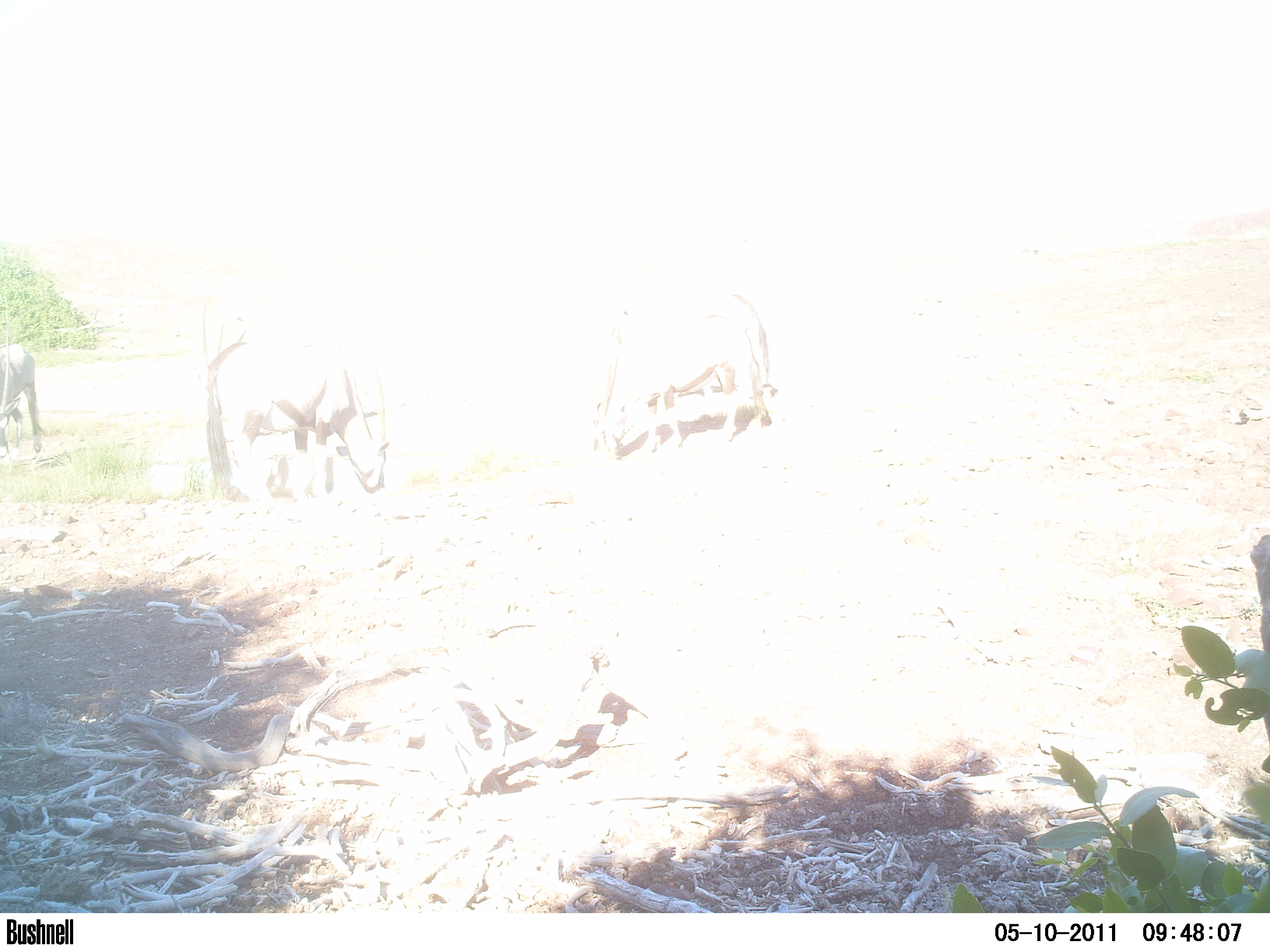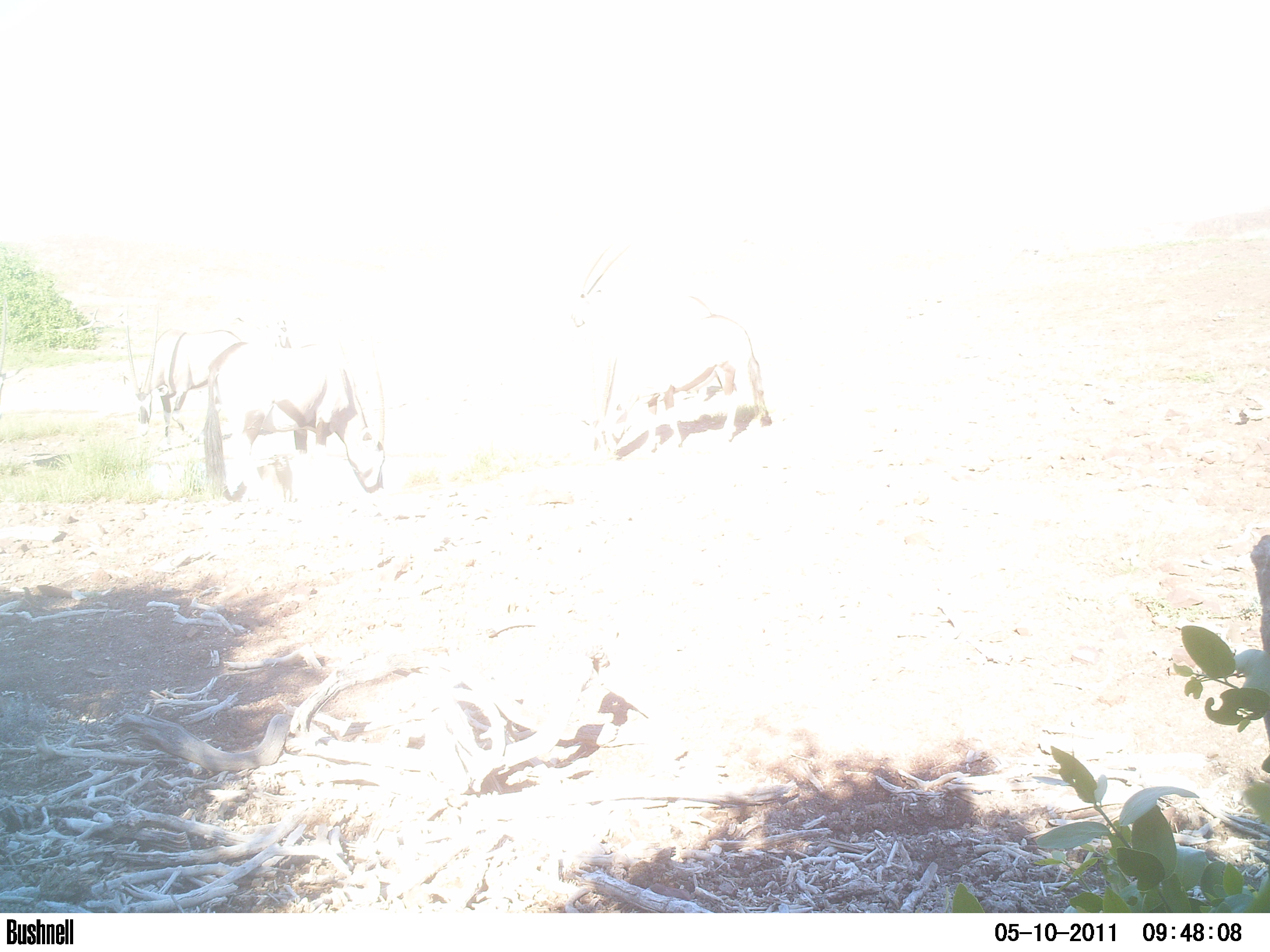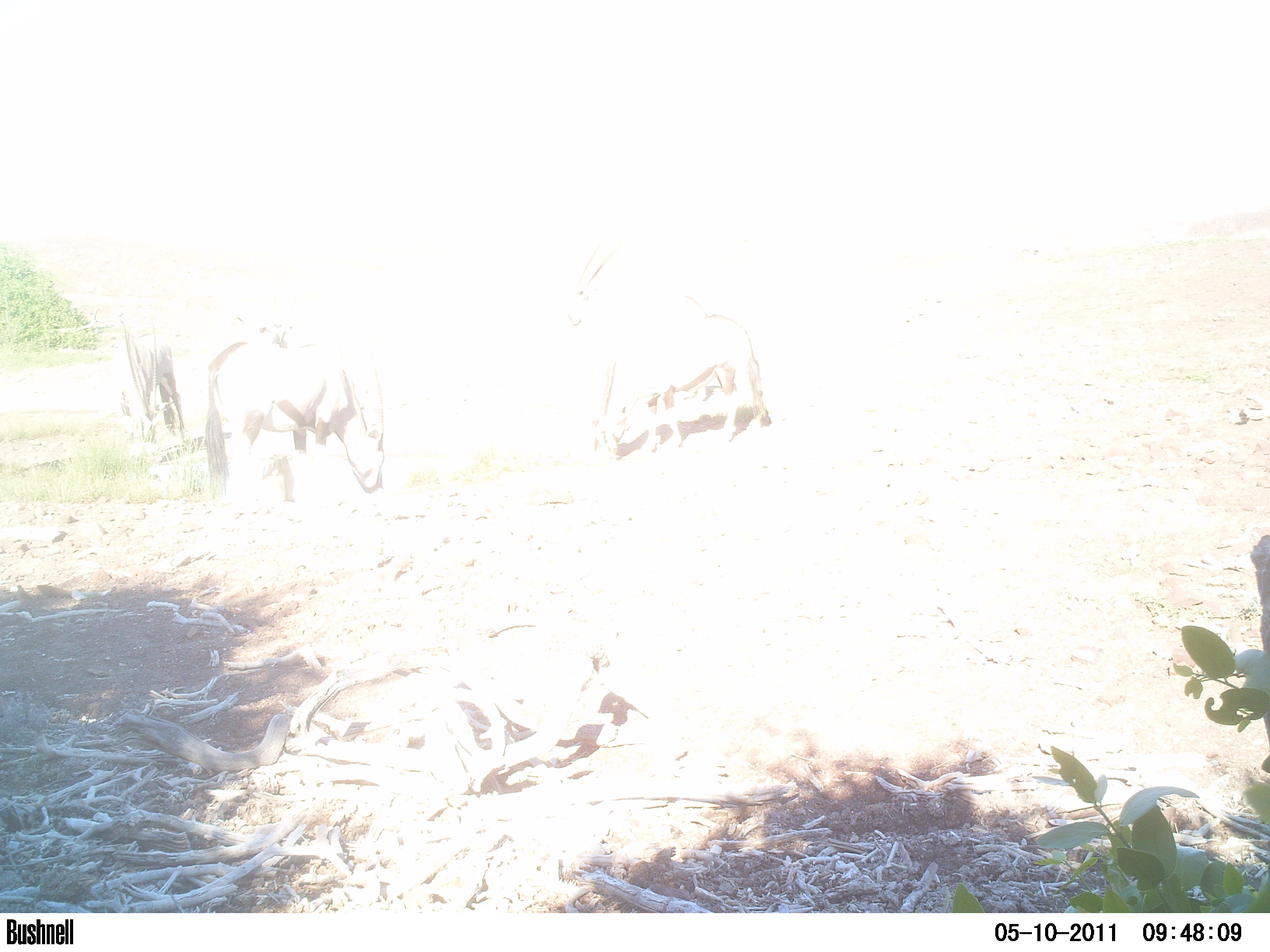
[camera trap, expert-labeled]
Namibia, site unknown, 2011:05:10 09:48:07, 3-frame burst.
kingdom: Animalia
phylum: Chordata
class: Mammalia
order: Artiodactyla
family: Bovidae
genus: Oryx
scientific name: Oryx gazella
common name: gemsbok